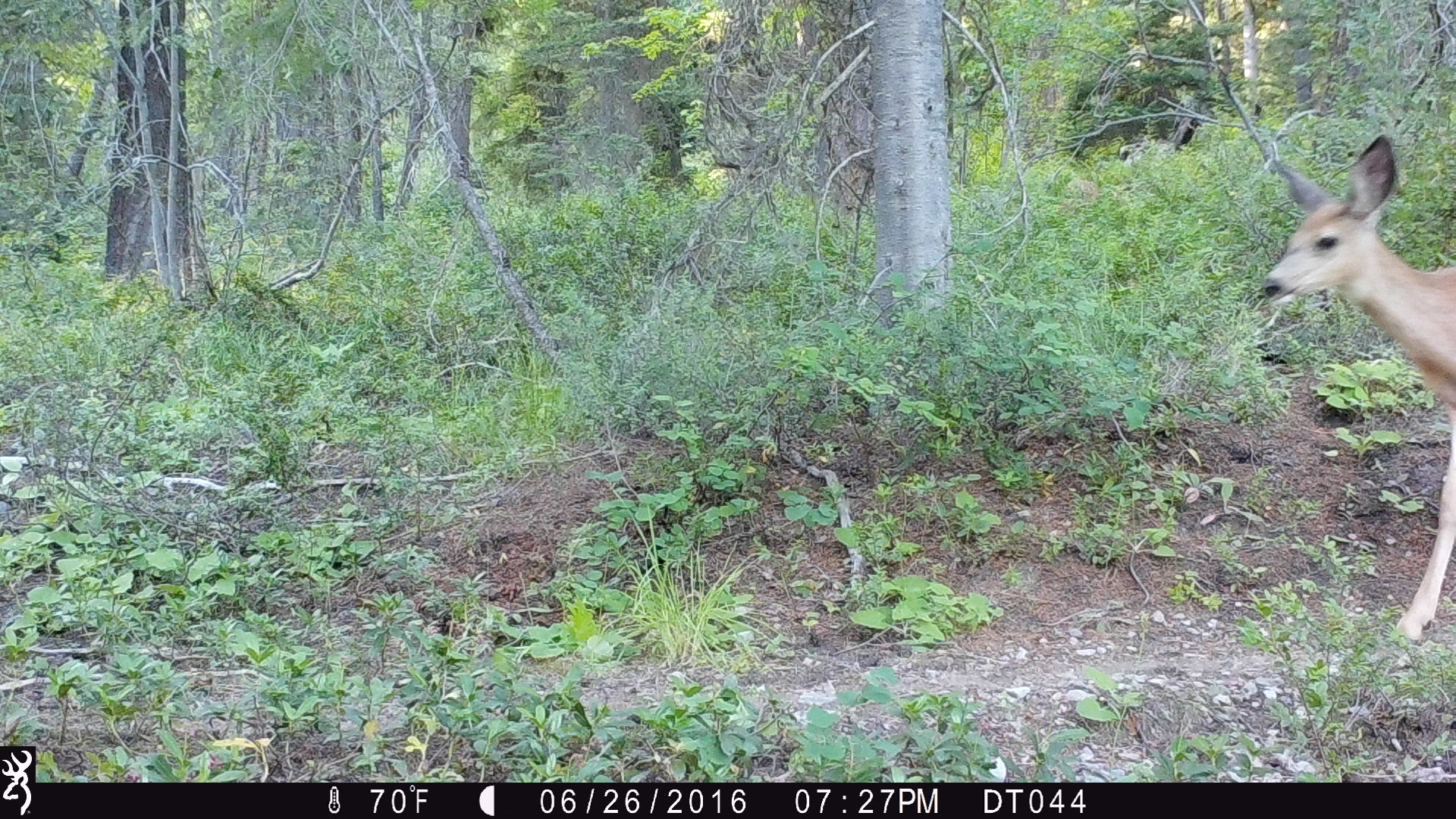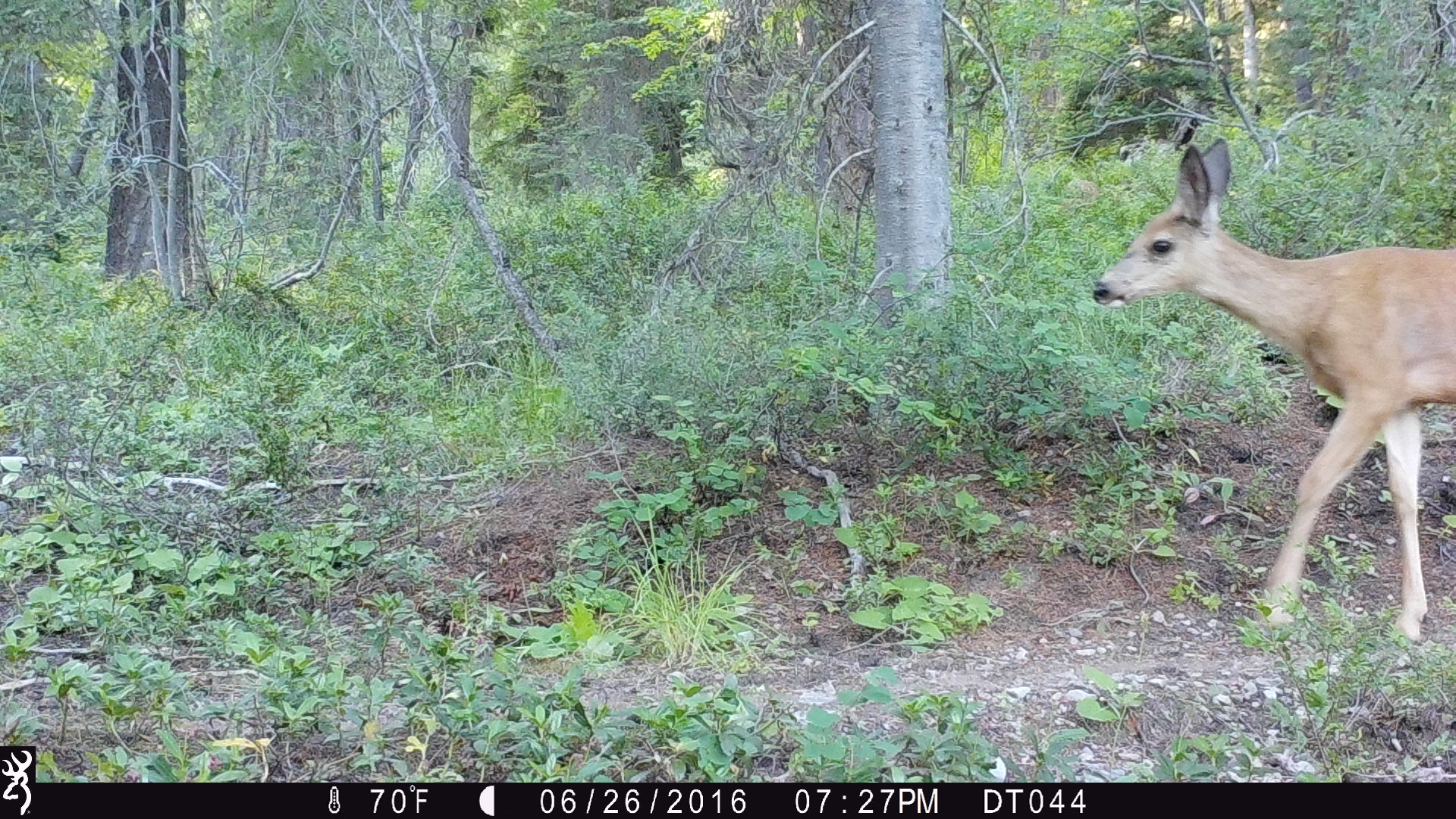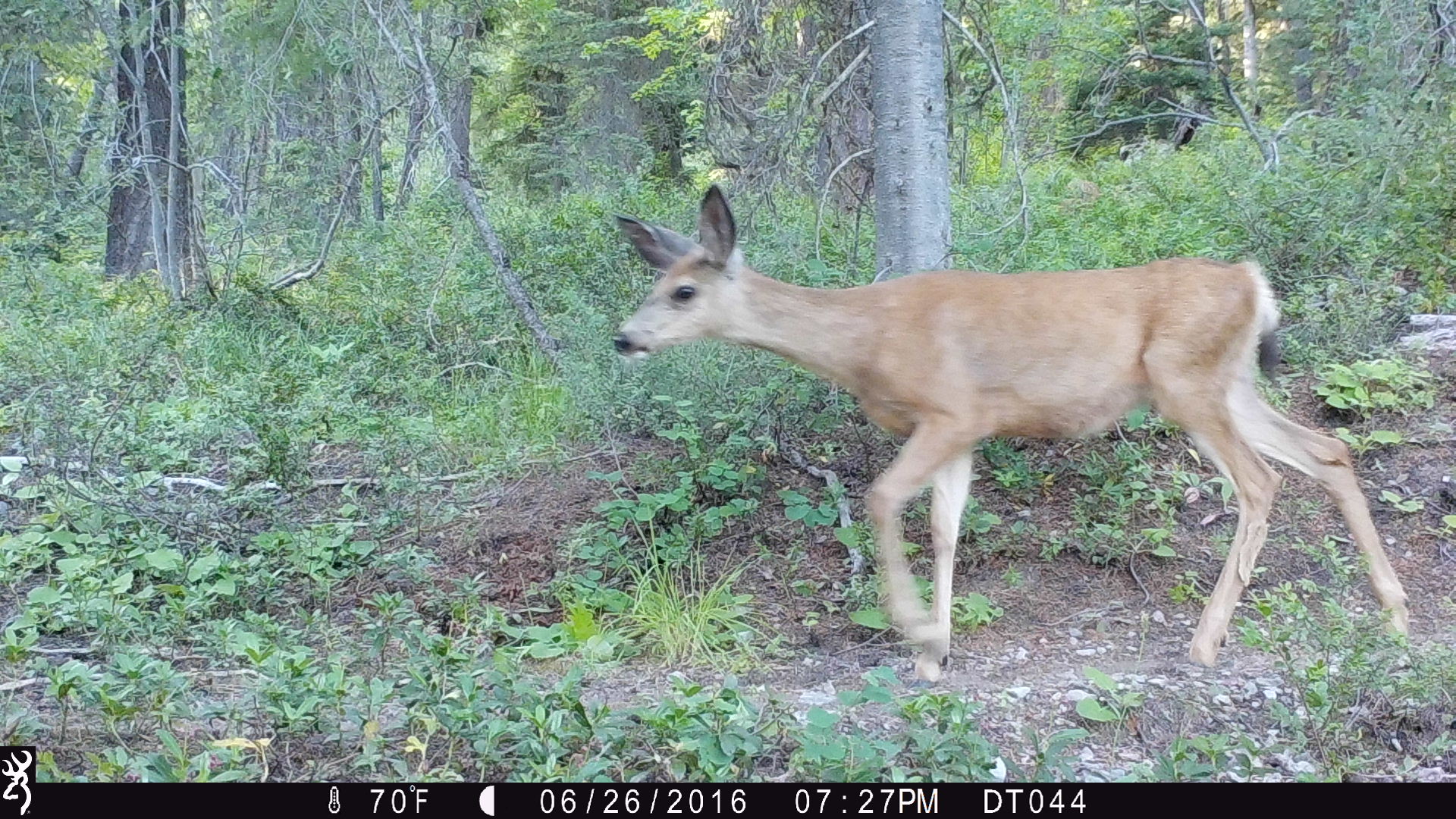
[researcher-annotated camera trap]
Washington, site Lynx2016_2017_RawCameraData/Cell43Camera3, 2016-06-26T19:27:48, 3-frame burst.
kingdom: Animalia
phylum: Chordata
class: Mammalia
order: Artiodactyla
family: Cervidae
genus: Odocoileus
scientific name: Odocoileus hemionus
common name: mule deer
Odocoileus hemionus (mule deer). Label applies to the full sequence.